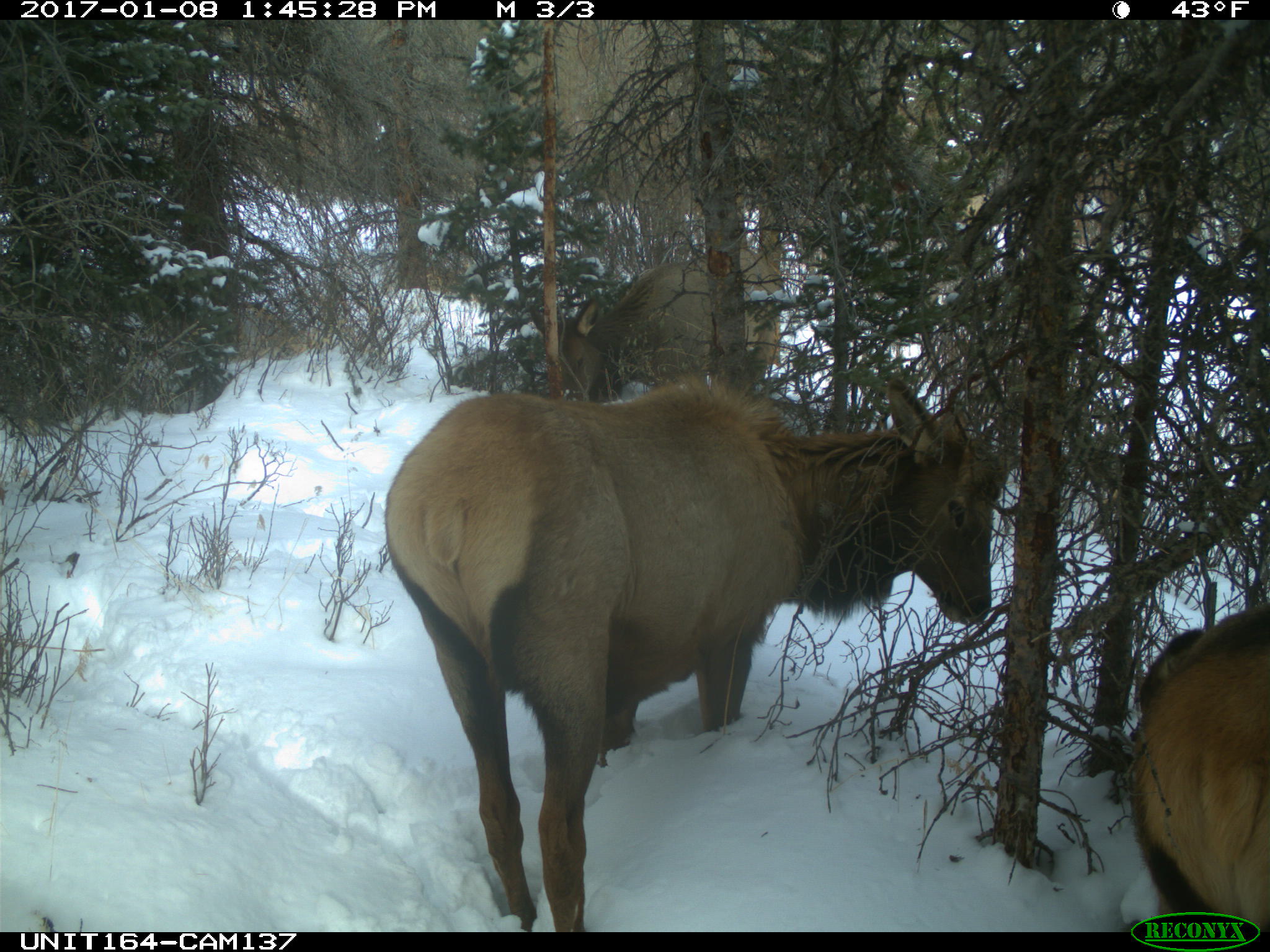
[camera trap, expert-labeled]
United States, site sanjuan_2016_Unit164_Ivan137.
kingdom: Animalia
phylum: Chordata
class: Mammalia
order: Artiodactyla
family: Cervidae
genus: Cervus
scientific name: Cervus elaphus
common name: red deer